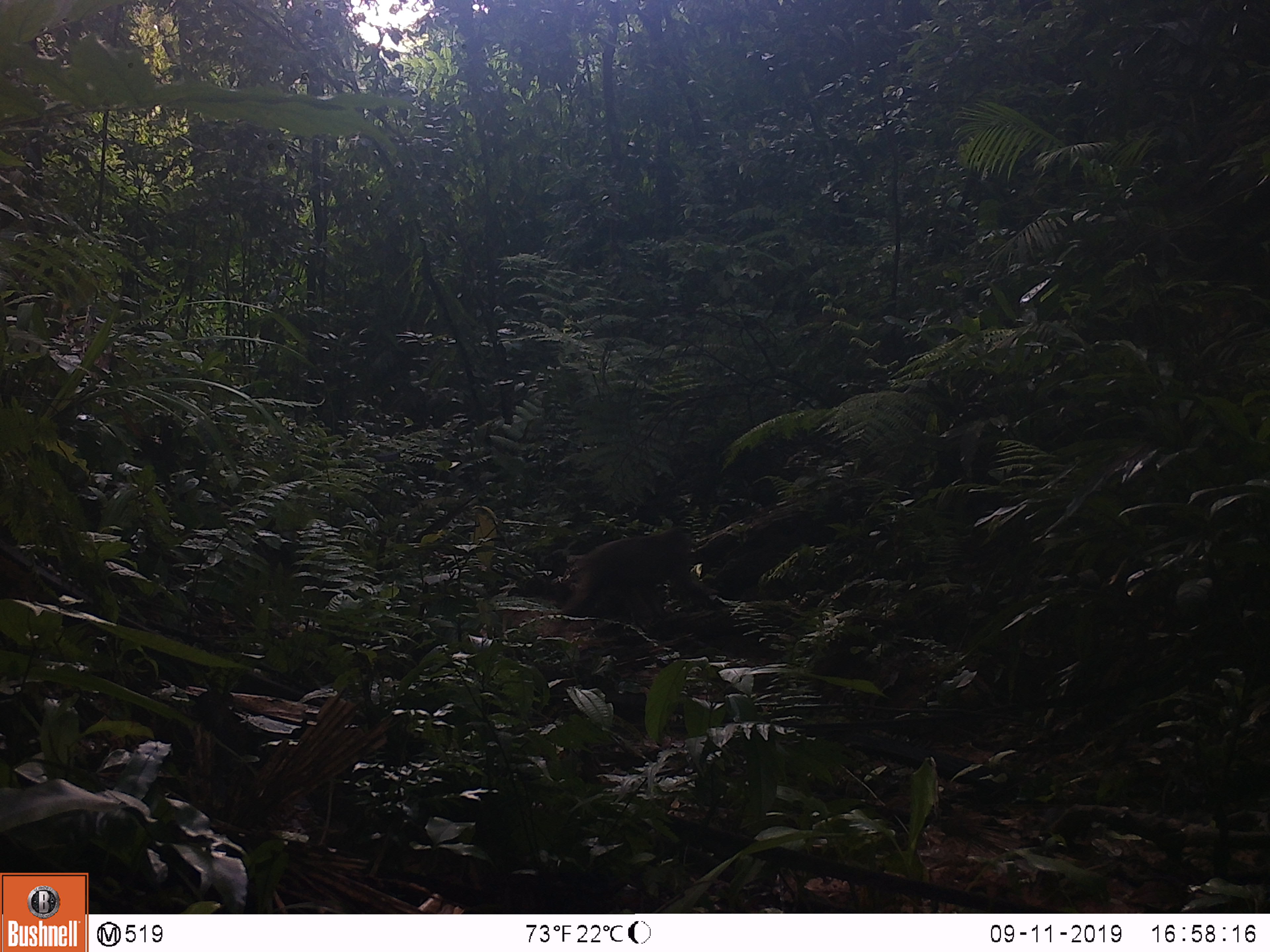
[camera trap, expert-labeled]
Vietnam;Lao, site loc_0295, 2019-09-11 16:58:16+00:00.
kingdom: Animalia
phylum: Chordata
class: Mammalia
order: Primates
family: Cercopithecidae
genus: Macaca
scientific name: Macaca arctoides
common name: stump-tailed macaque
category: stump tailed macaque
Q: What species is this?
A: Stump tailed macaque (stump-tailed macaque) (Macaca arctoides).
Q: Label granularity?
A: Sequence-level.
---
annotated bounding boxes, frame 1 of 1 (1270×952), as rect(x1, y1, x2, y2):
stump tailed macaque: rect(553, 527, 719, 631)